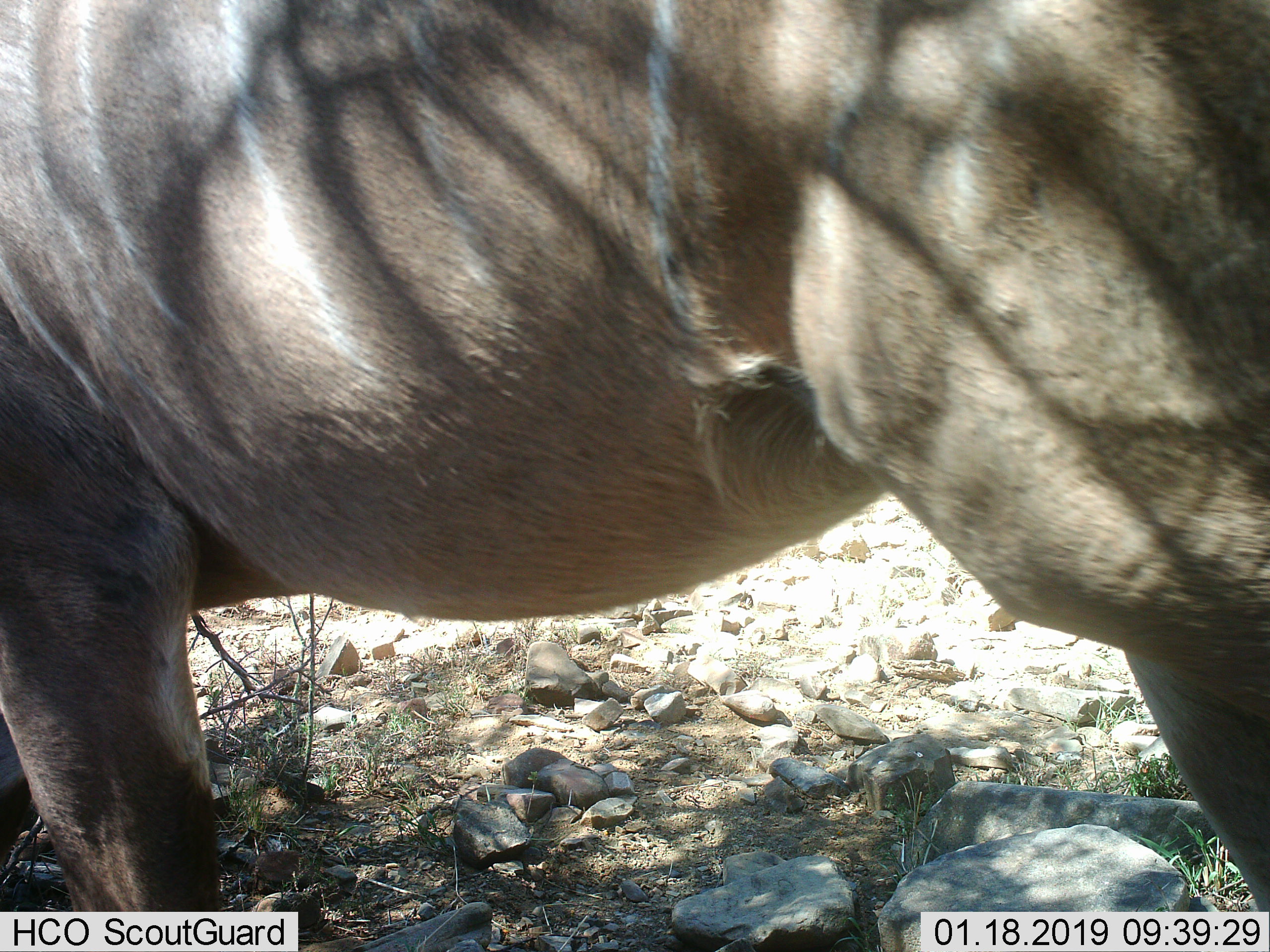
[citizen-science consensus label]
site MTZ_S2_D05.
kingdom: Animalia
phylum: Chordata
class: Mammalia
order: Artiodactyla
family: Bovidae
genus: Tragelaphus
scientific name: Tragelaphus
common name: kudu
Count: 1.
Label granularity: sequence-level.